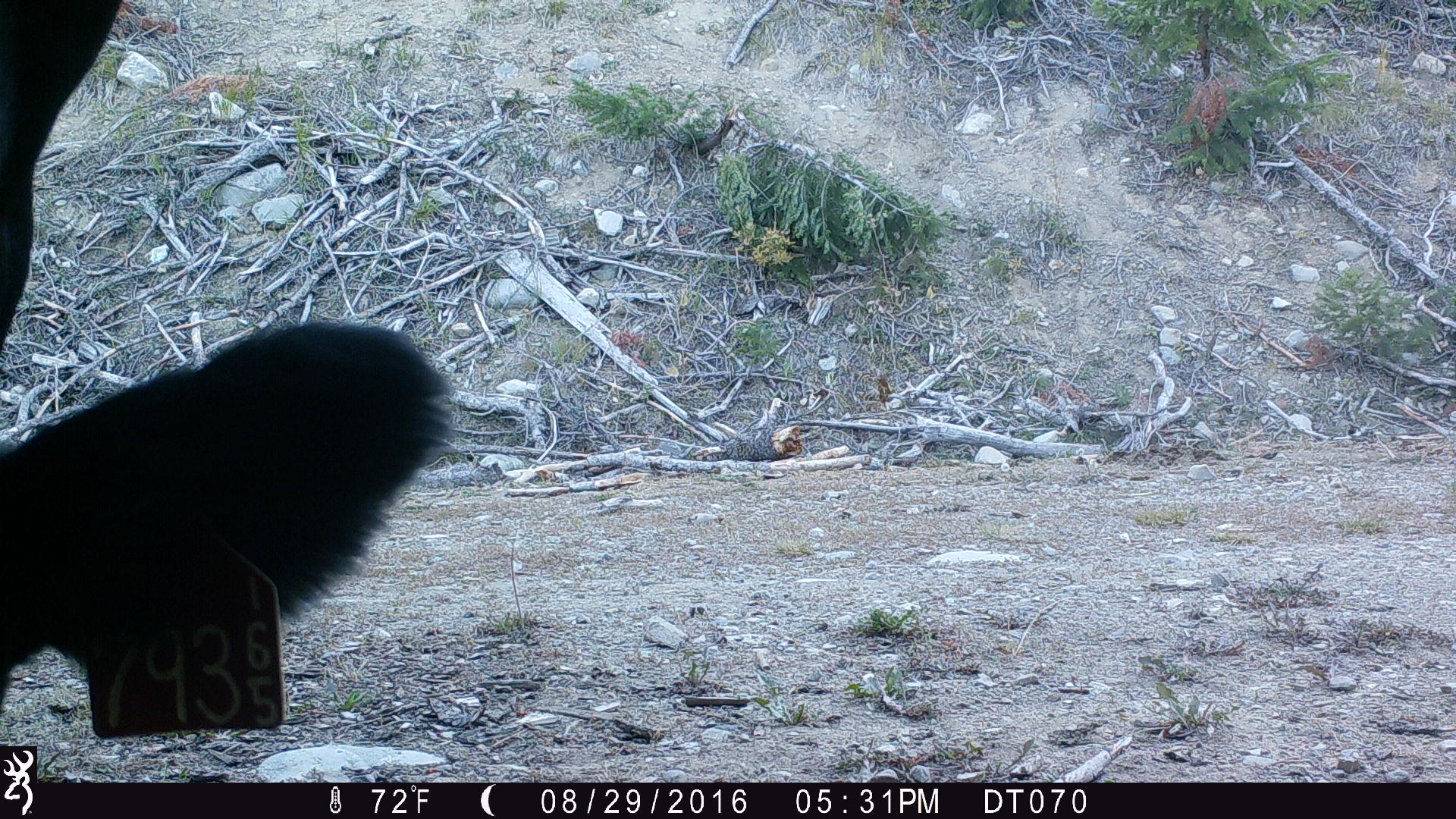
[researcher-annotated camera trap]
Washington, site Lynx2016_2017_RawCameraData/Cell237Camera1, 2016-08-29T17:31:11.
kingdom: Animalia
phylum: Chordata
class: Mammalia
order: Artiodactyla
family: Bovidae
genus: Bos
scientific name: Bos taurus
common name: domestic cattle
Domestic cattle (Bos taurus). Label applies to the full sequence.